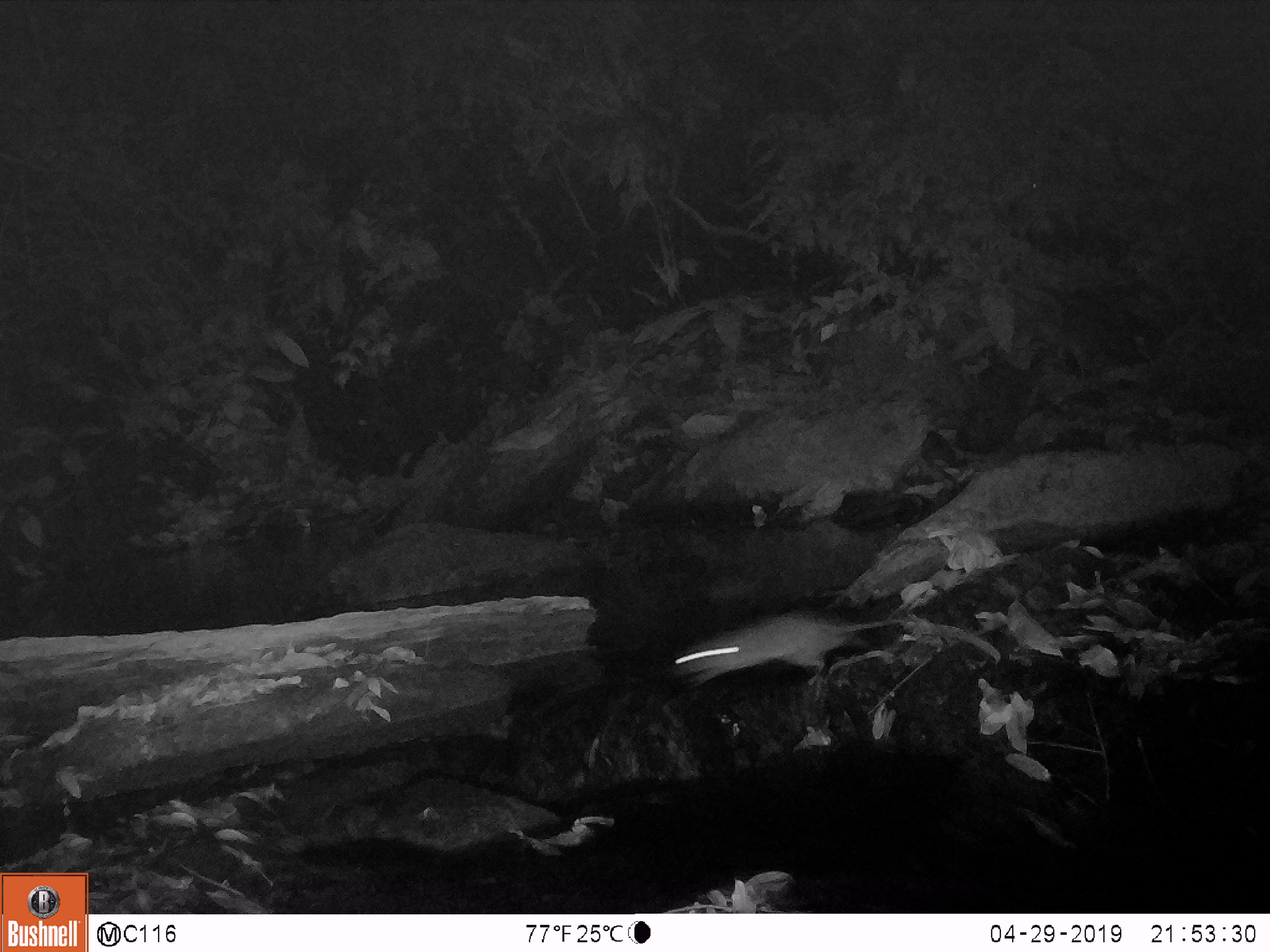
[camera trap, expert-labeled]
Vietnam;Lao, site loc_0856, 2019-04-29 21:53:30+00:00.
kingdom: Animalia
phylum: Chordata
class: Mammalia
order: Rodentia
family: Muridae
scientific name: Muridae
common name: old-world mice and rats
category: unidentified murid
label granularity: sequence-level